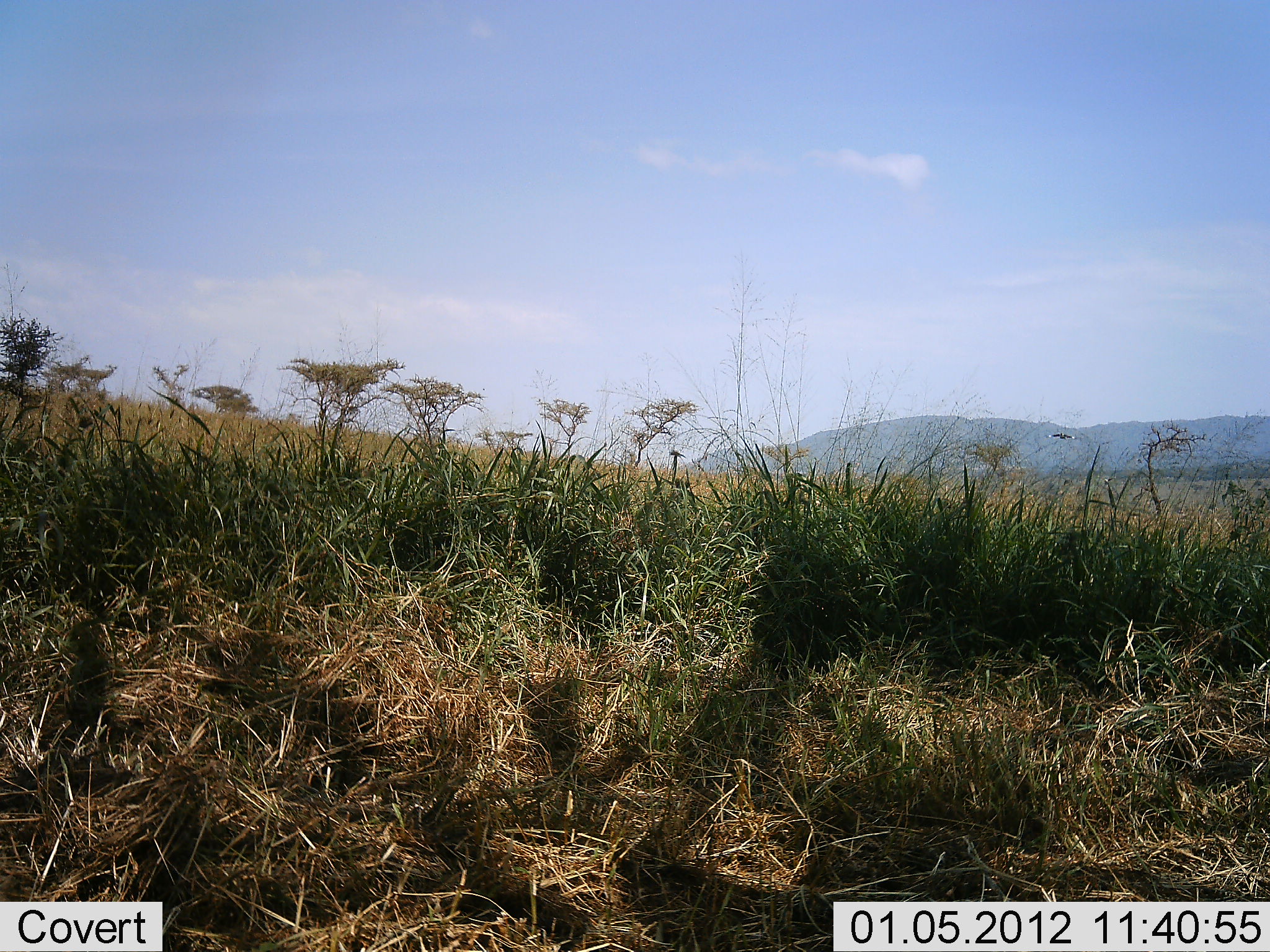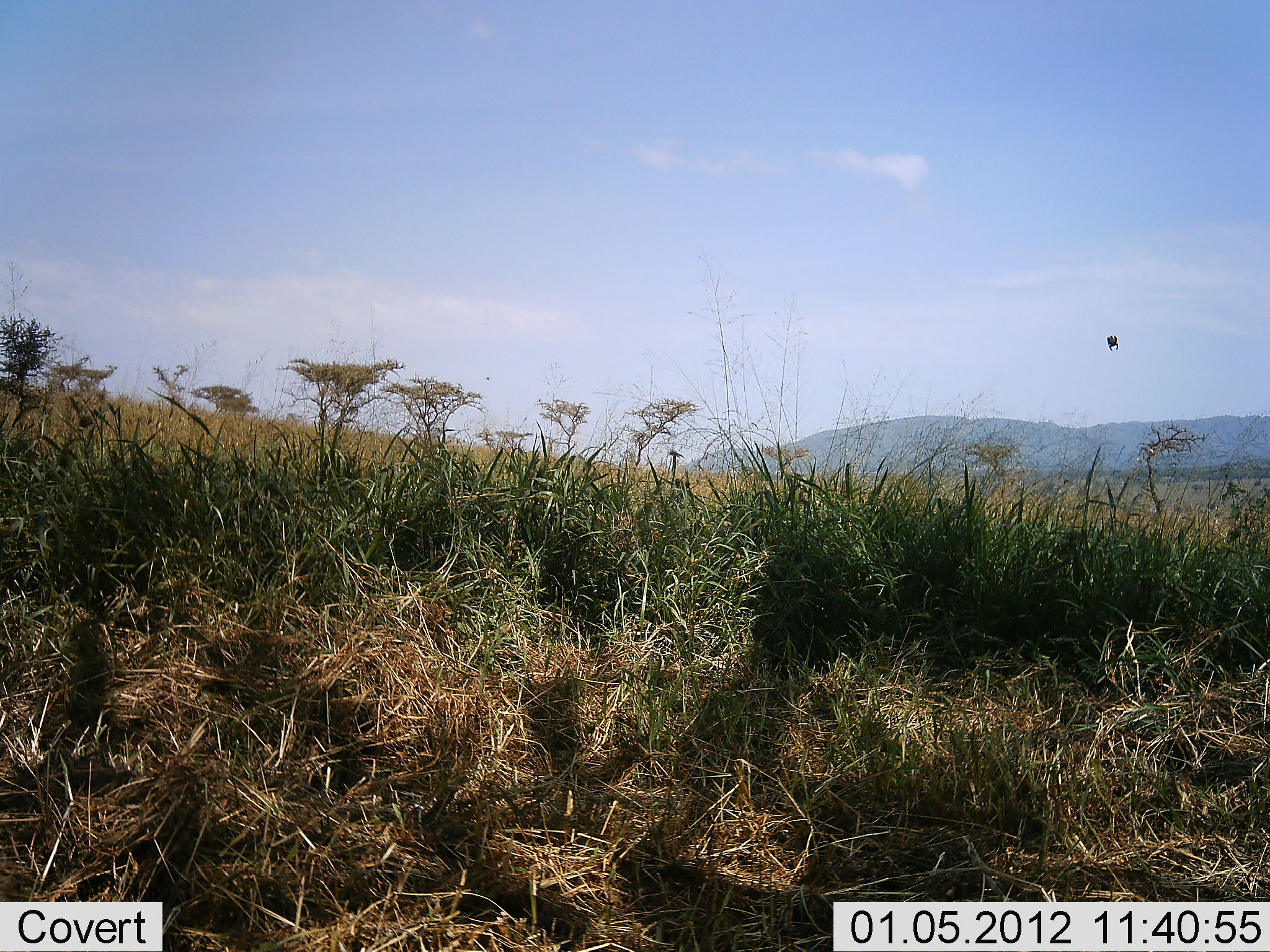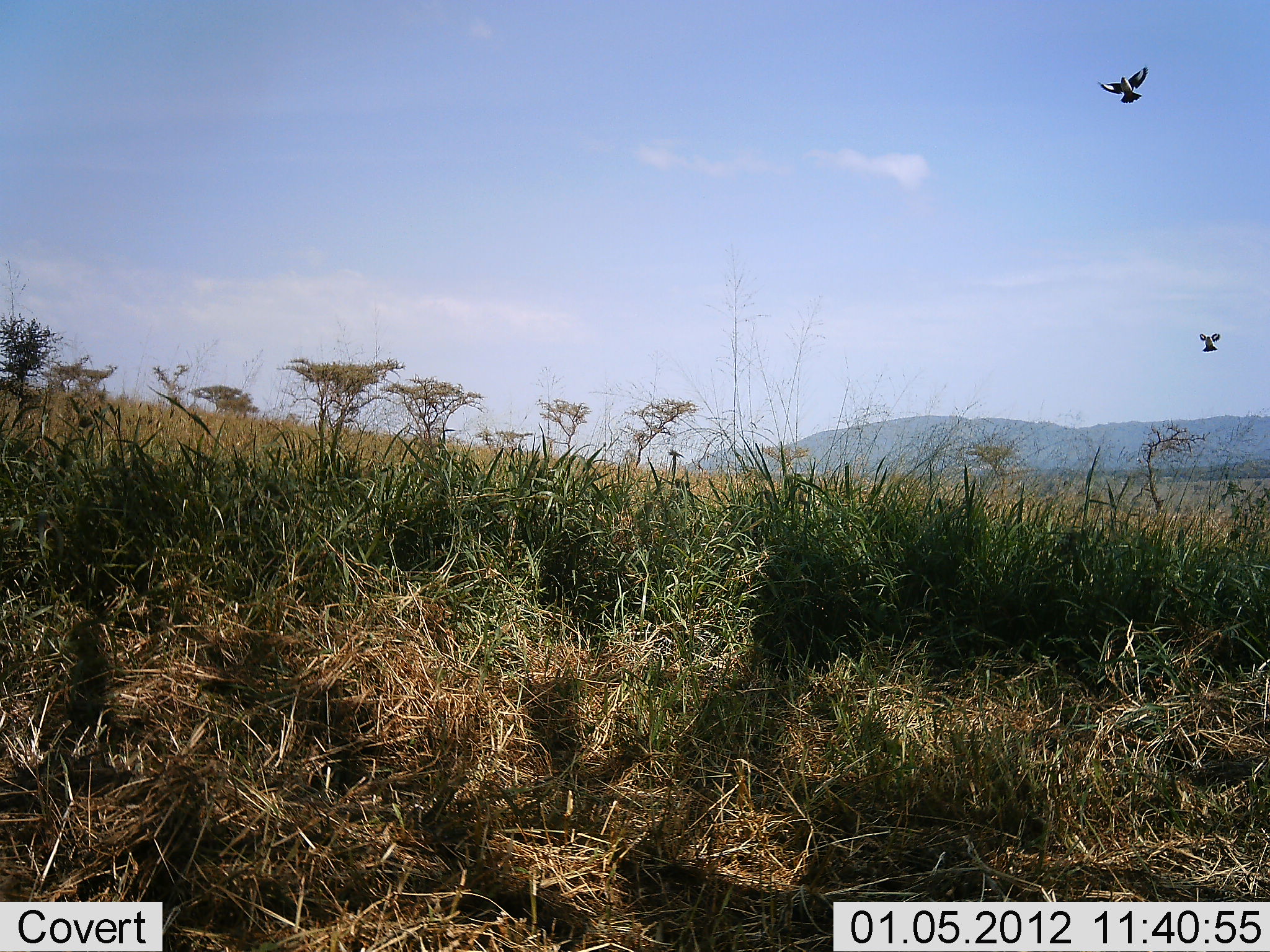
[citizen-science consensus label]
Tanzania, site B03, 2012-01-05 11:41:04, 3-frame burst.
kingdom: Animalia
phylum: Chordata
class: Aves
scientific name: Aves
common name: bird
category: otherbird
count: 2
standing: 0%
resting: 0%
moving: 100%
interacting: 4%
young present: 0%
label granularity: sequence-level